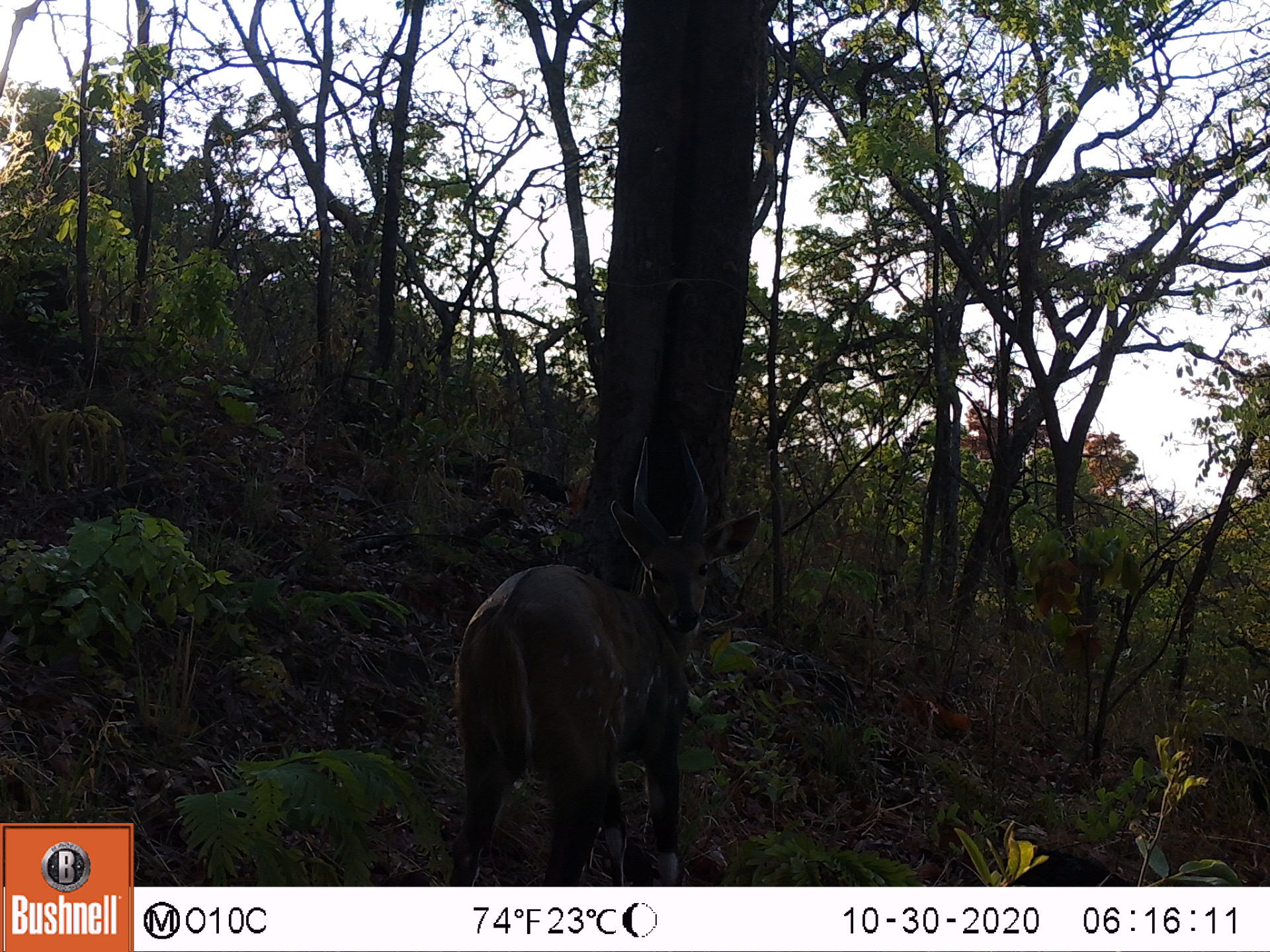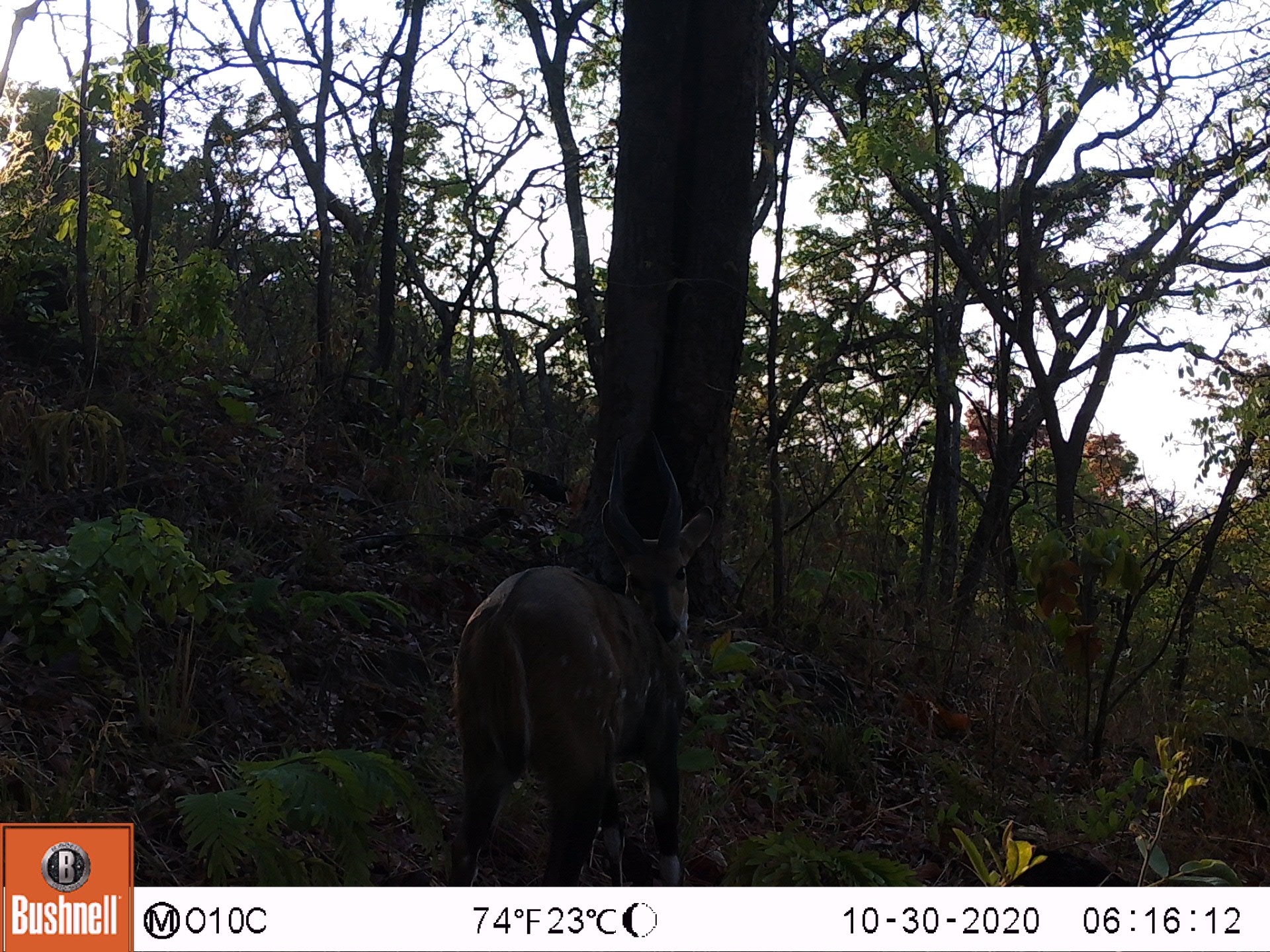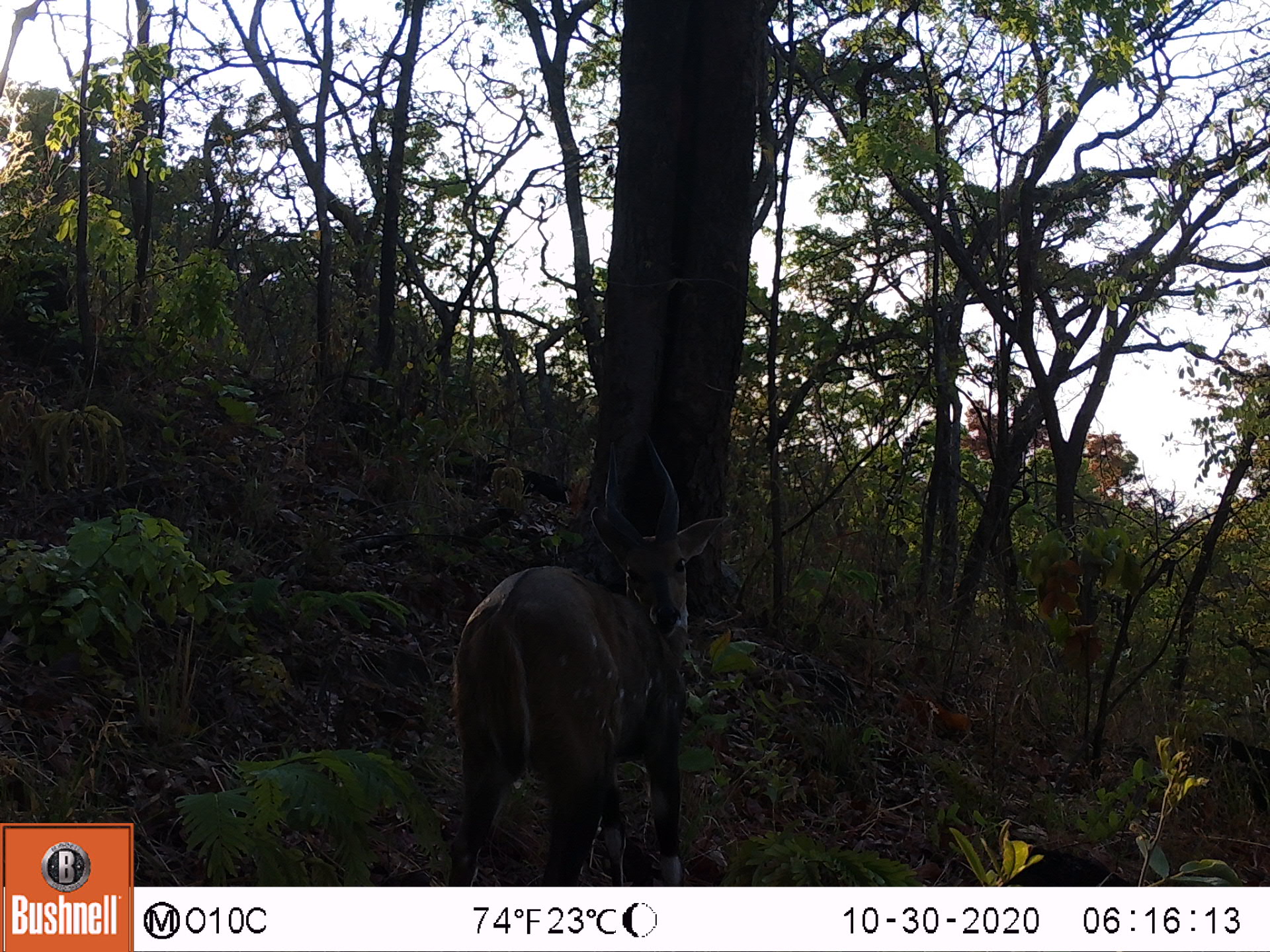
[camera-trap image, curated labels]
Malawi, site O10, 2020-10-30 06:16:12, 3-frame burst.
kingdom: Animalia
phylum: Chordata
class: Mammalia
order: Artiodactyla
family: Bovidae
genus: Tragelaphus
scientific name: Tragelaphus sylvaticus sylvaticus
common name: cape bushbuck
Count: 1.